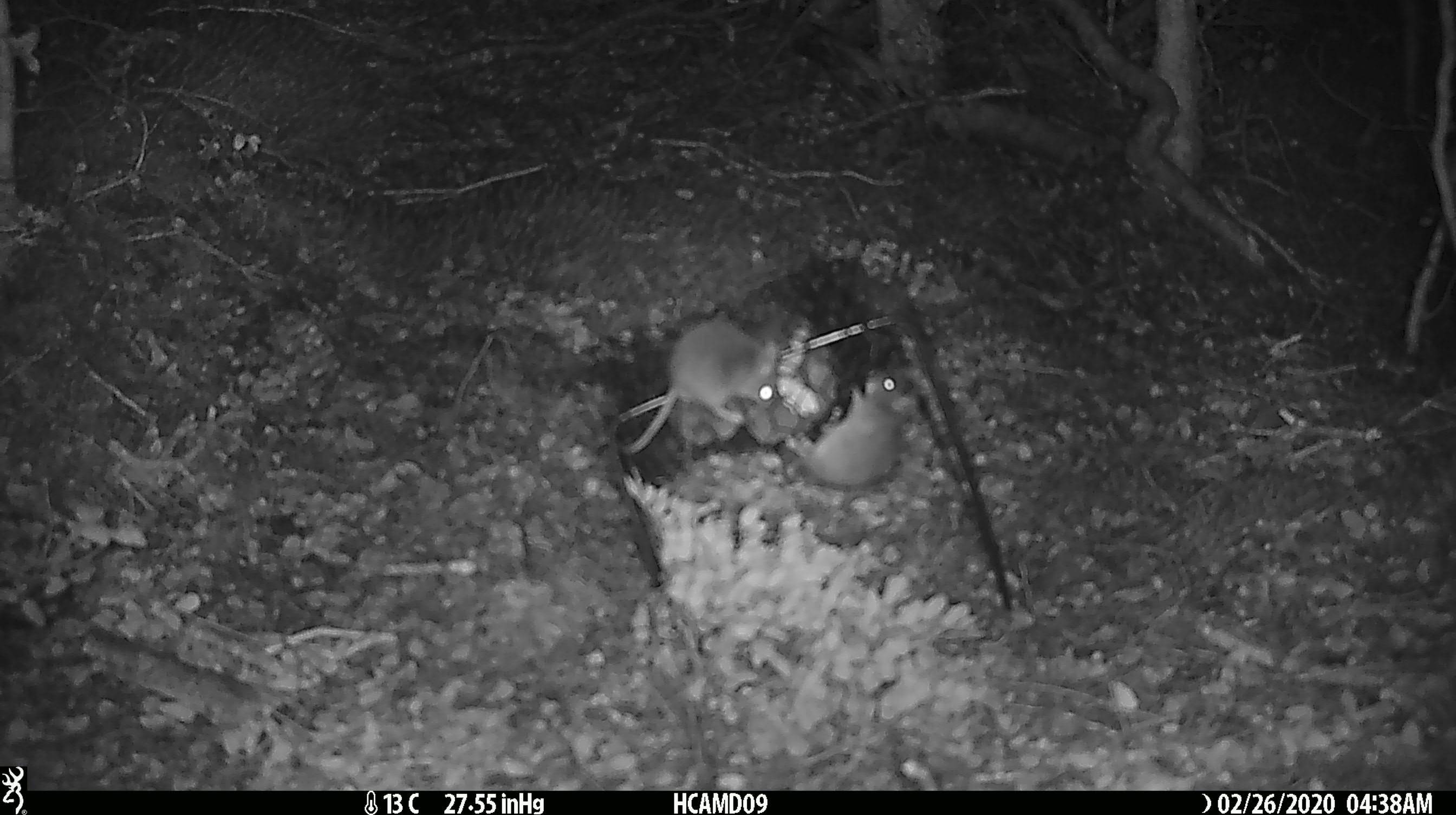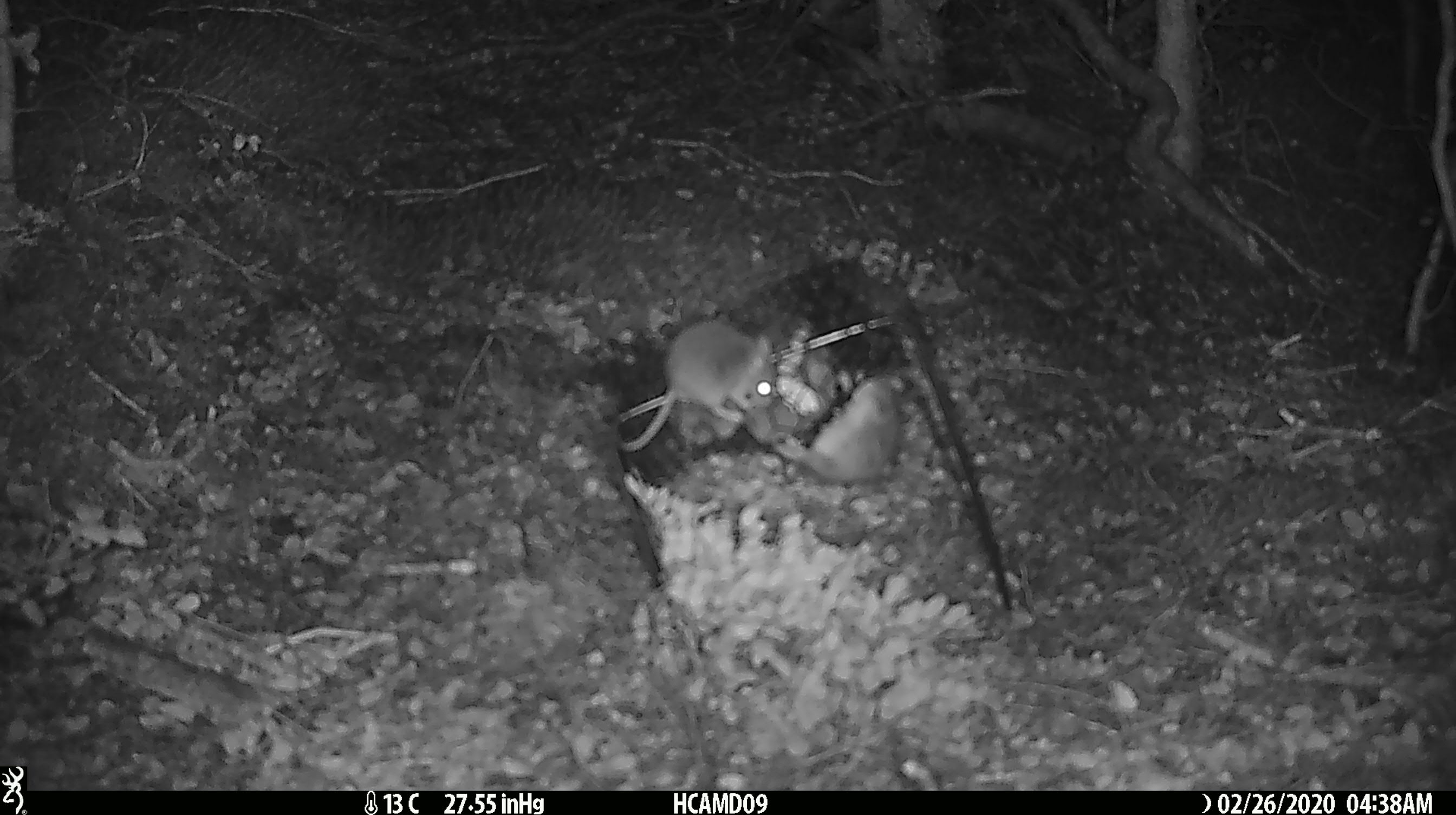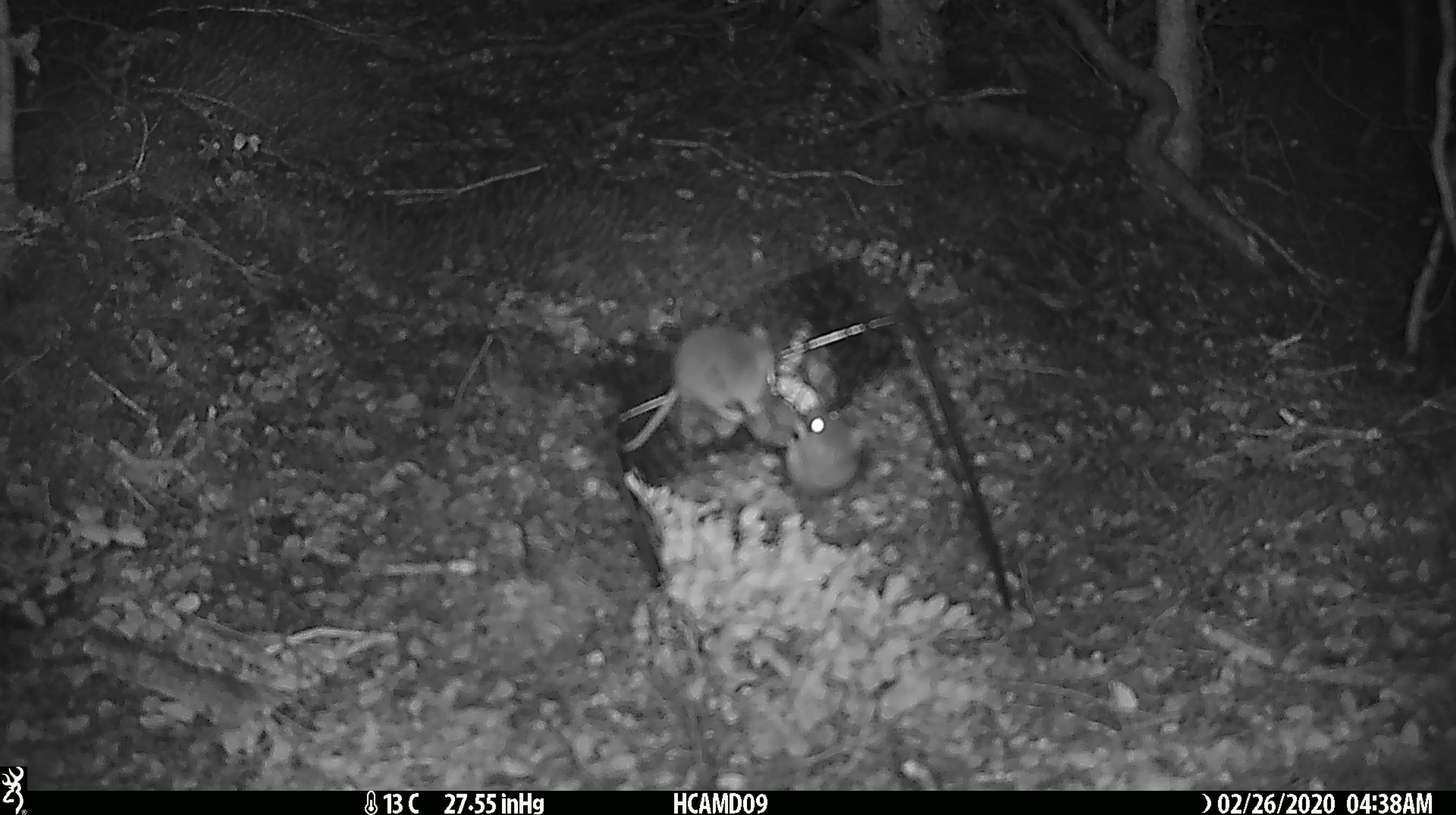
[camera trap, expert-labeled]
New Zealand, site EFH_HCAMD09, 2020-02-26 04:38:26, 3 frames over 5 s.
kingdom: Animalia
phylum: Chordata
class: Mammalia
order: Rodentia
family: Muridae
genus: Mus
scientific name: Mus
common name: mouse